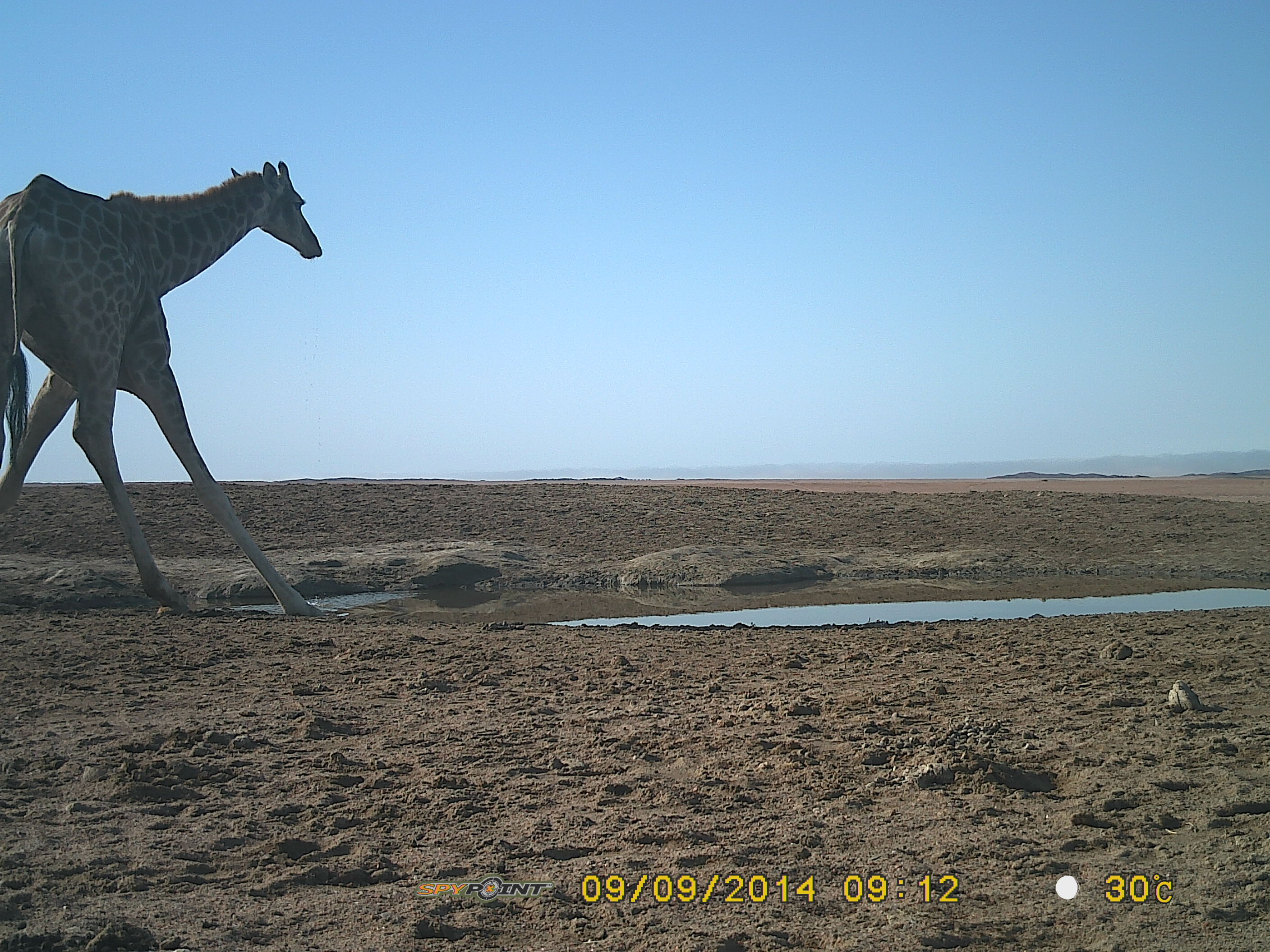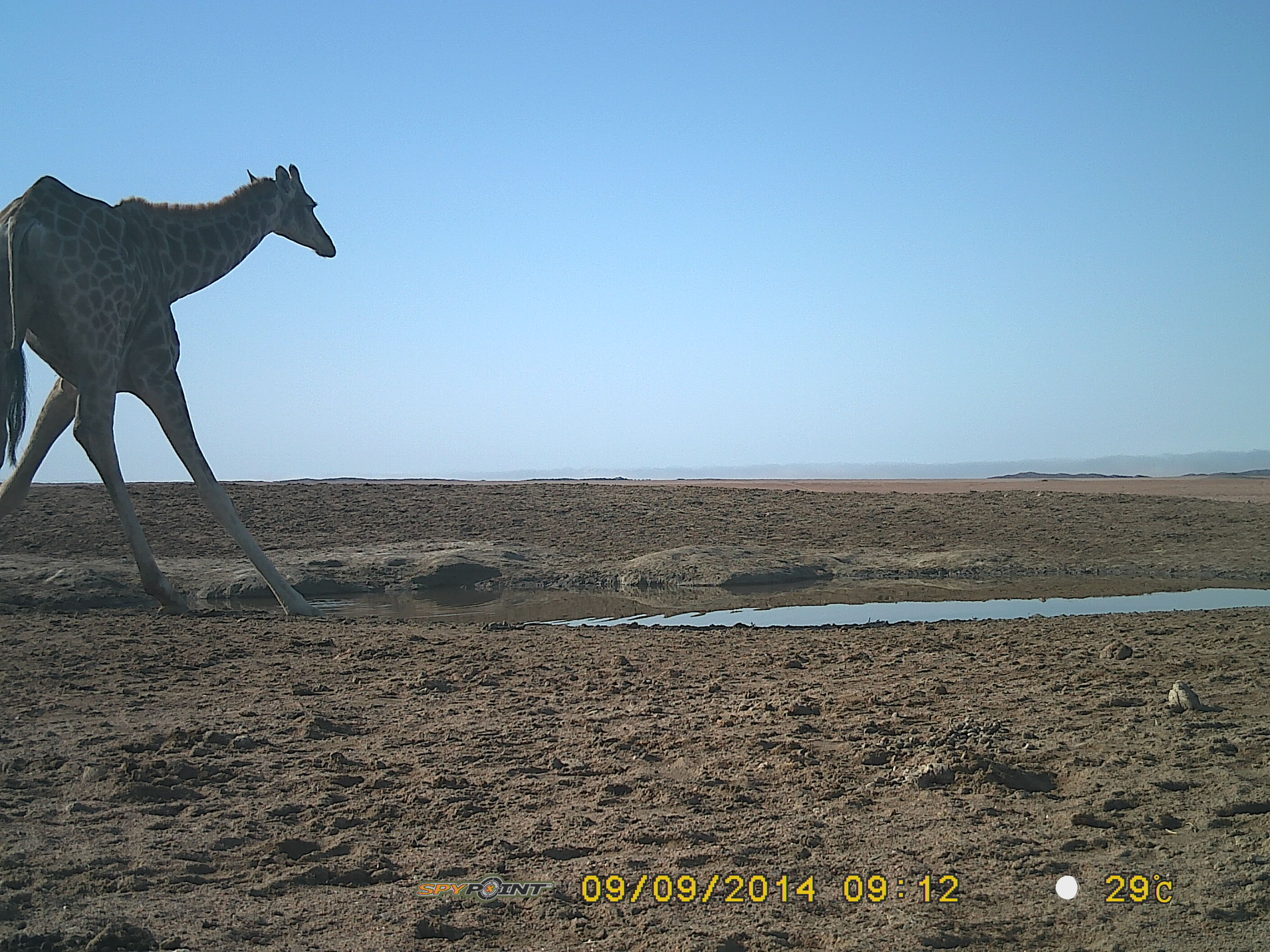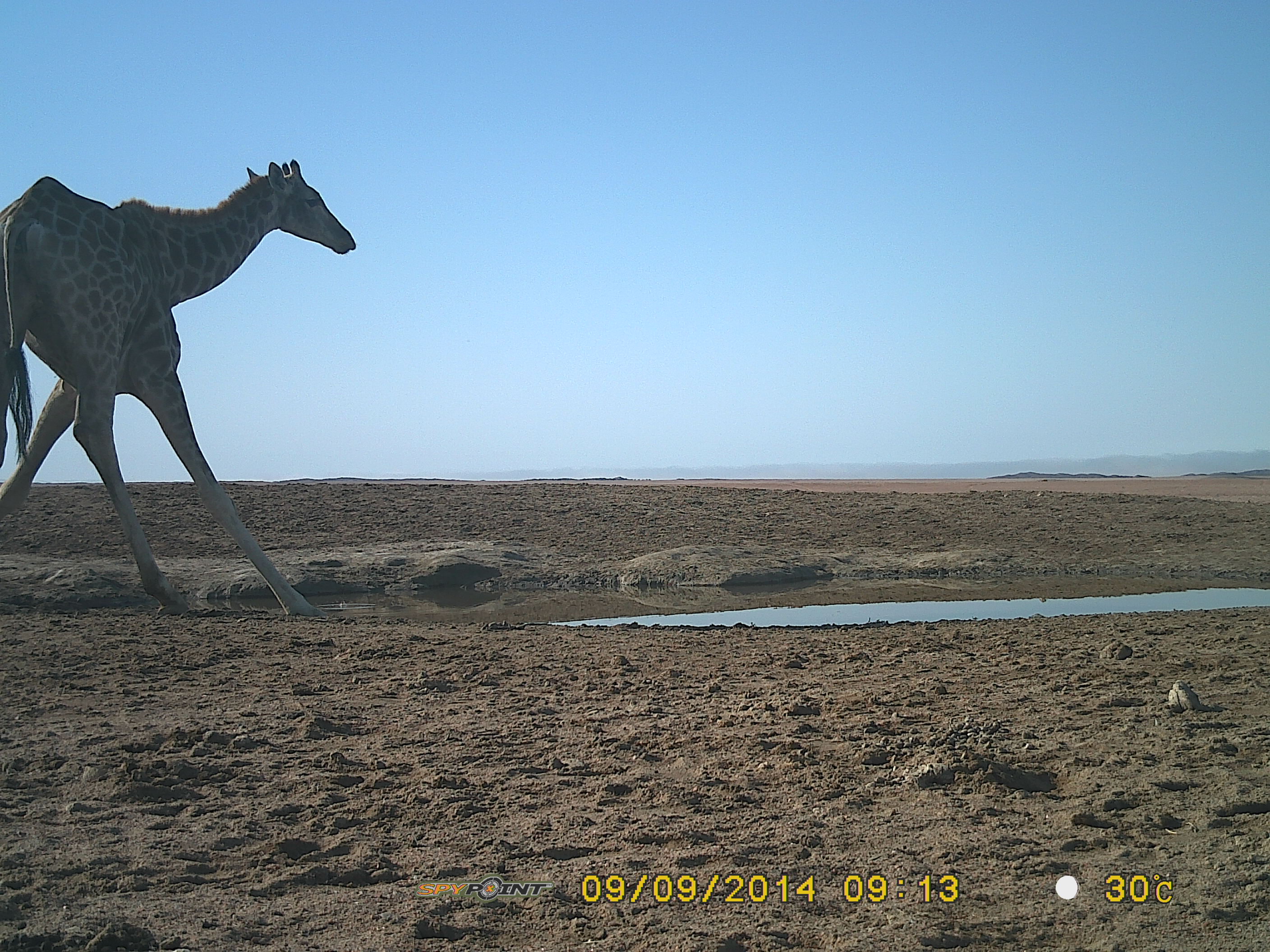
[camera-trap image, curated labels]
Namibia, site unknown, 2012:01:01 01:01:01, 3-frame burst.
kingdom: Animalia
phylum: Chordata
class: Mammalia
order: Artiodactyla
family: Giraffidae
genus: Giraffa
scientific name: Giraffa camelopardalis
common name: giraffe